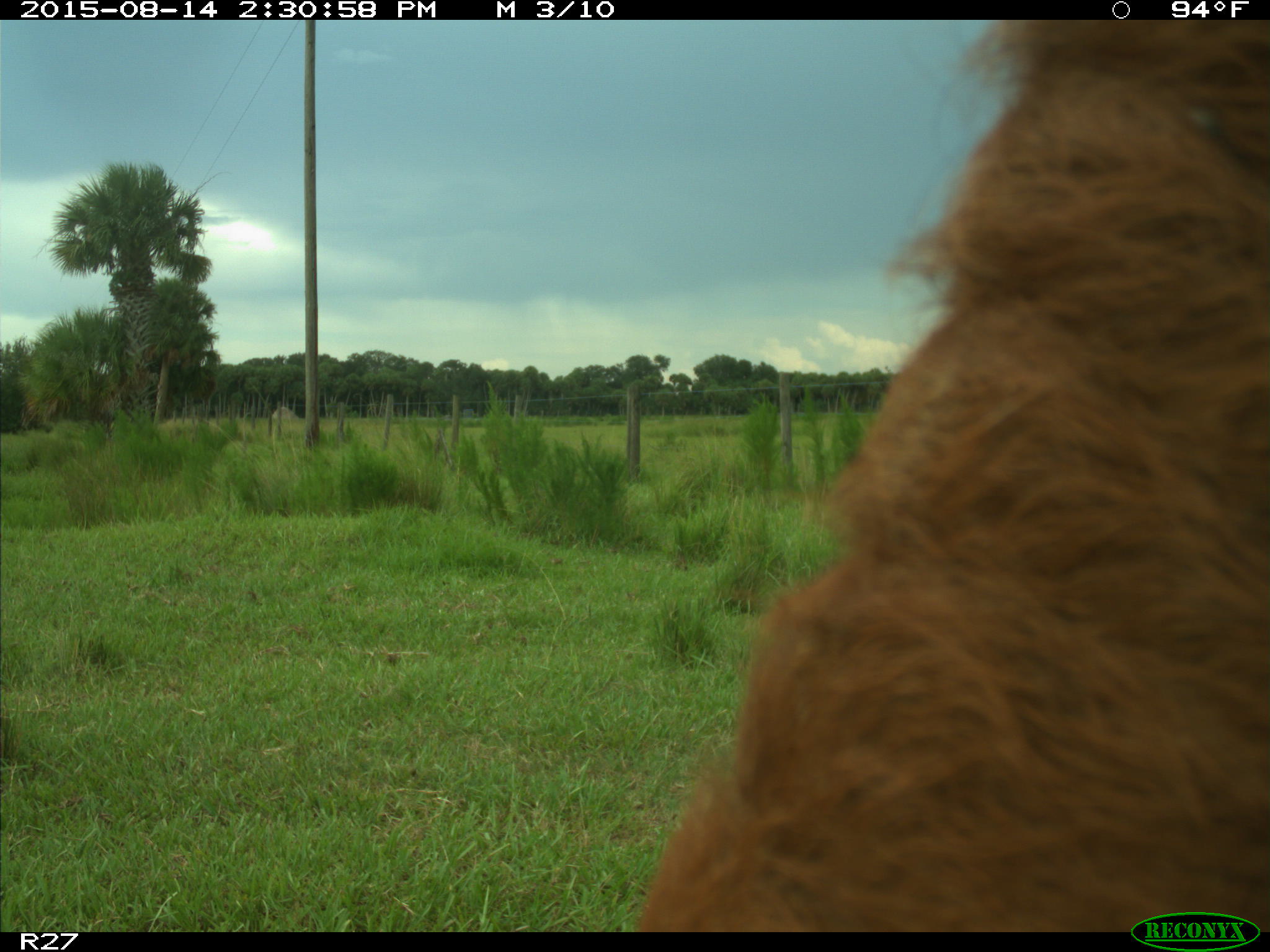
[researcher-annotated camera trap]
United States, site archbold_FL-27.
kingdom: Animalia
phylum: Chordata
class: Mammalia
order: Artiodactyla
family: Bovidae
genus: Bos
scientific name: Bos taurus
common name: domestic cow